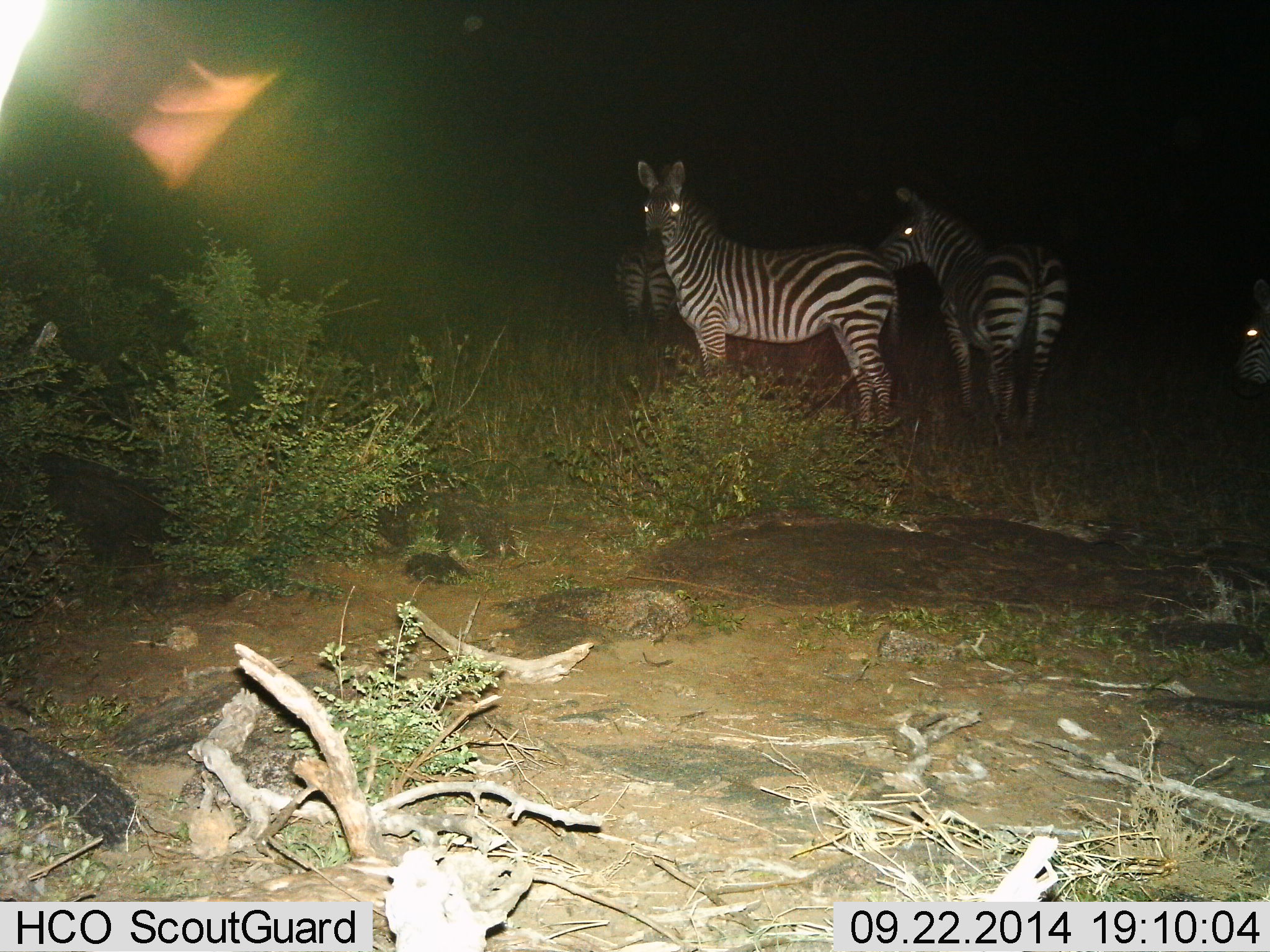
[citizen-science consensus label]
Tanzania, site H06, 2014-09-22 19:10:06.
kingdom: Animalia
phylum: Chordata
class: Mammalia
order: Perissodactyla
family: Equidae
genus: Equus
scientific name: Equus quagga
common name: plains zebra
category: zebra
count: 4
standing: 90%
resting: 0%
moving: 20%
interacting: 10%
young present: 0%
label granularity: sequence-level